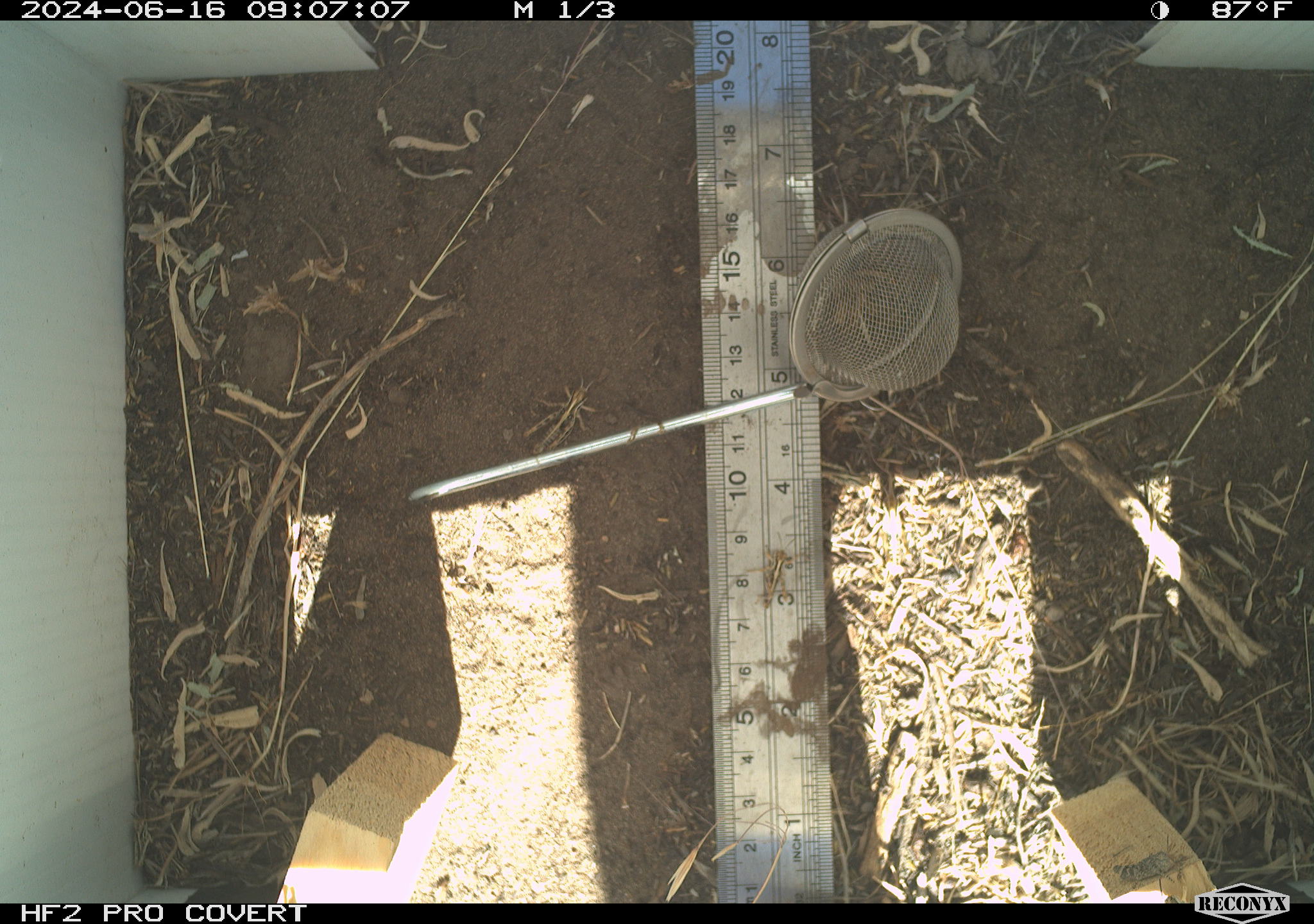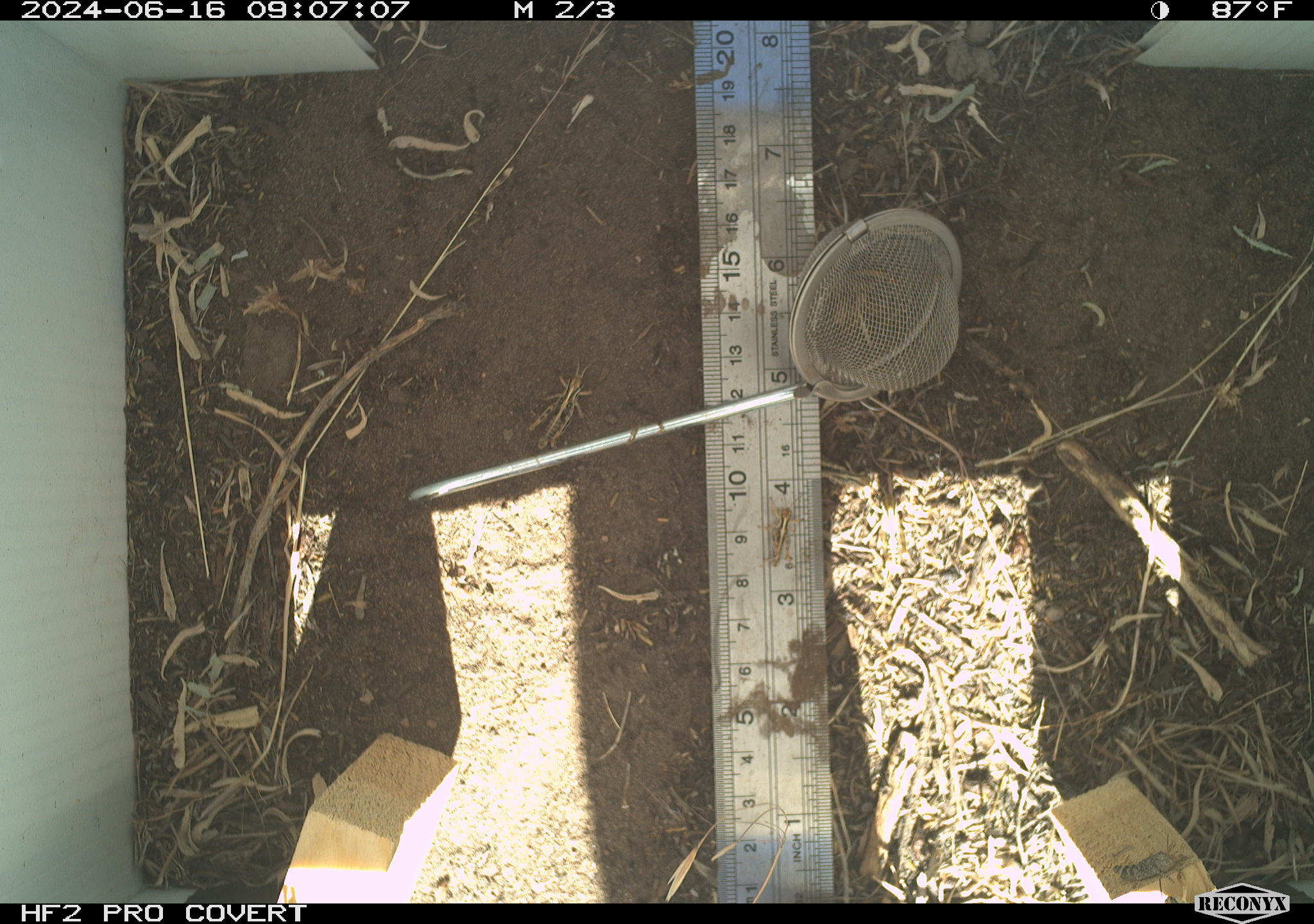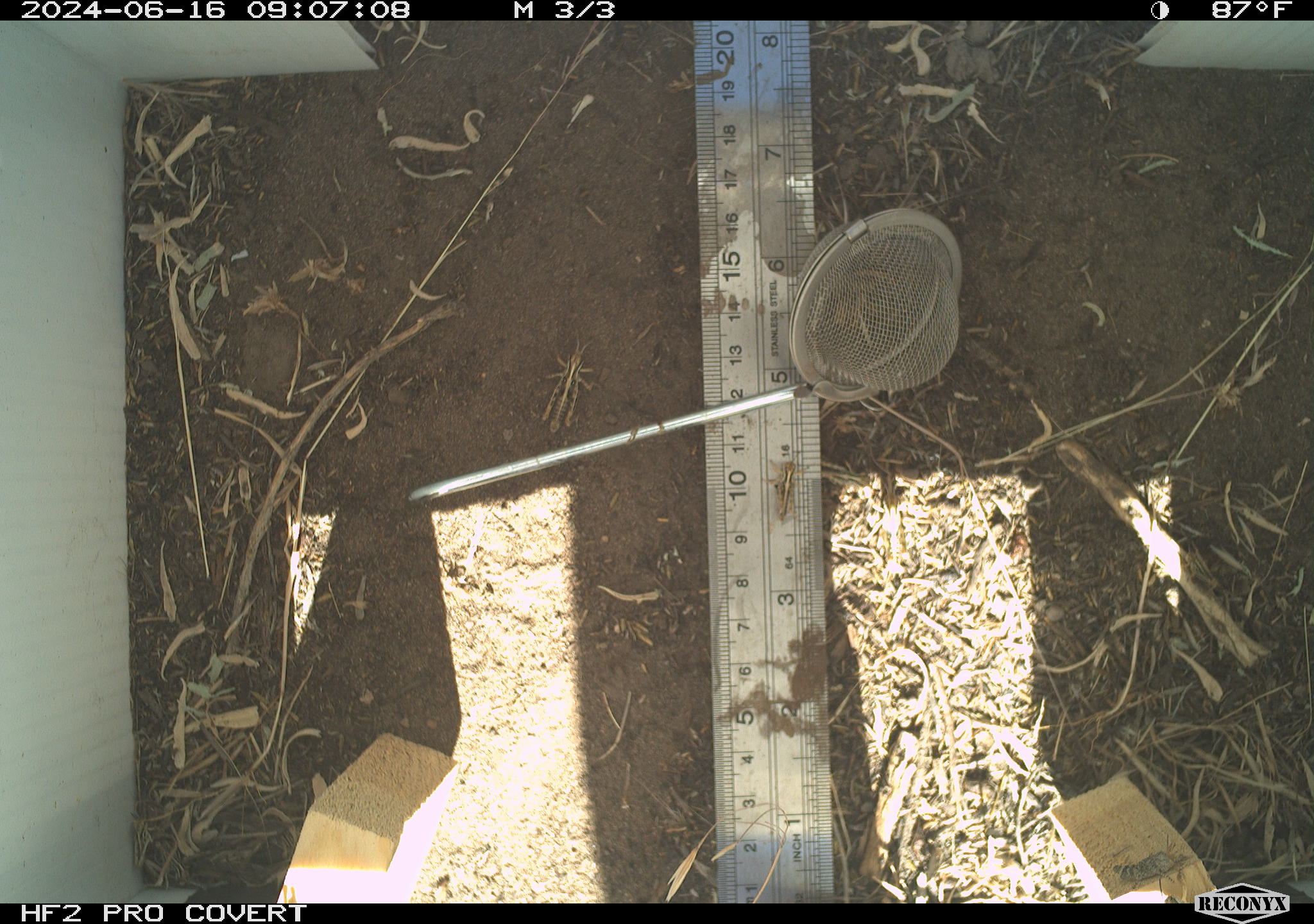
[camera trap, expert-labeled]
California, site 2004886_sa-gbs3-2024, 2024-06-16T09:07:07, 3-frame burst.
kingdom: Animalia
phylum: Arthropoda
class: Insecta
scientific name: Insecta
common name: insect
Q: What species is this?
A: Insect (Insecta).